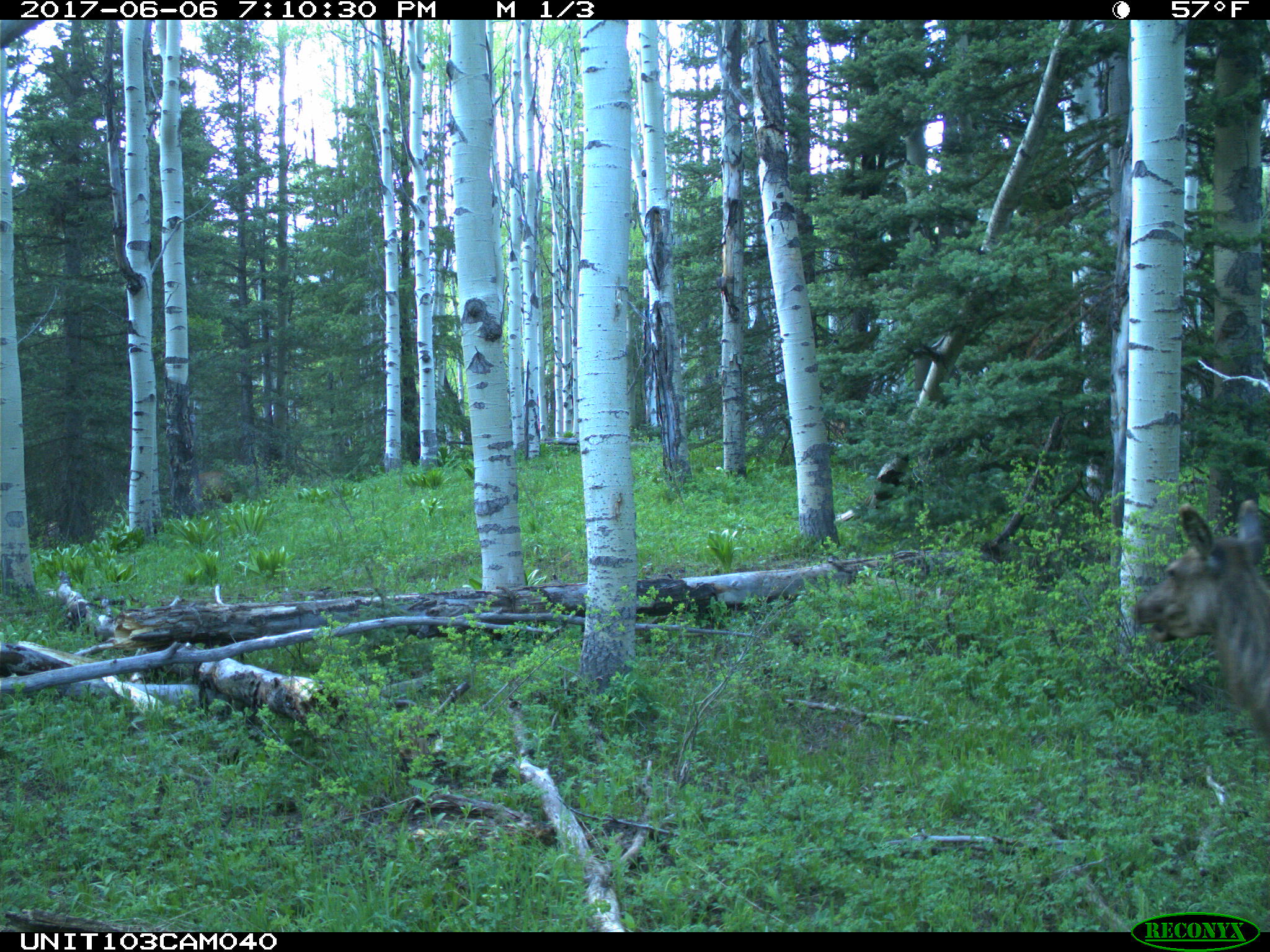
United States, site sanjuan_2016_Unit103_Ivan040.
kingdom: Animalia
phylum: Chordata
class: Mammalia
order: Artiodactyla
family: Cervidae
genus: Cervus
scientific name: Cervus elaphus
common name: red deer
Cervus elaphus (red deer).